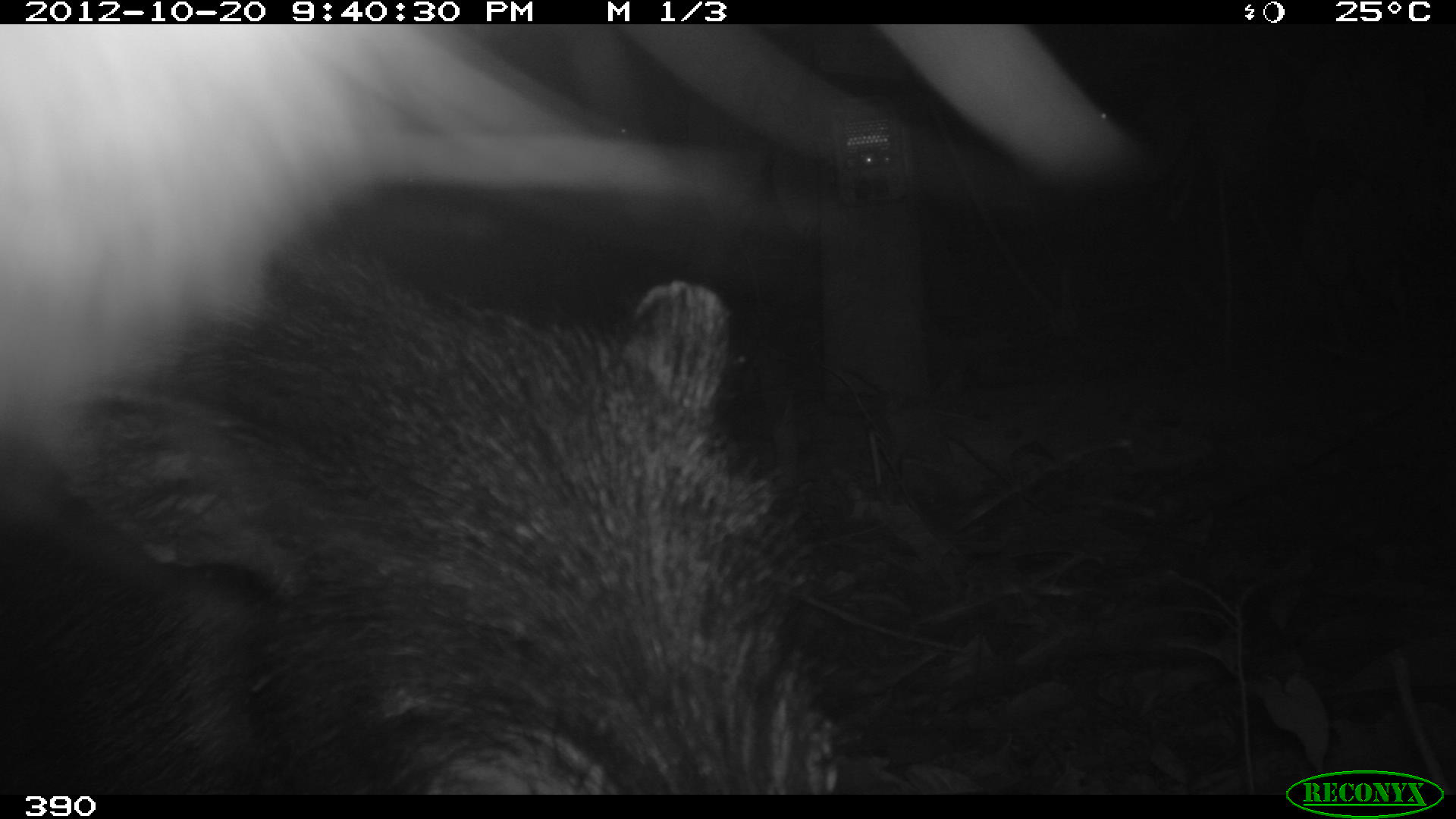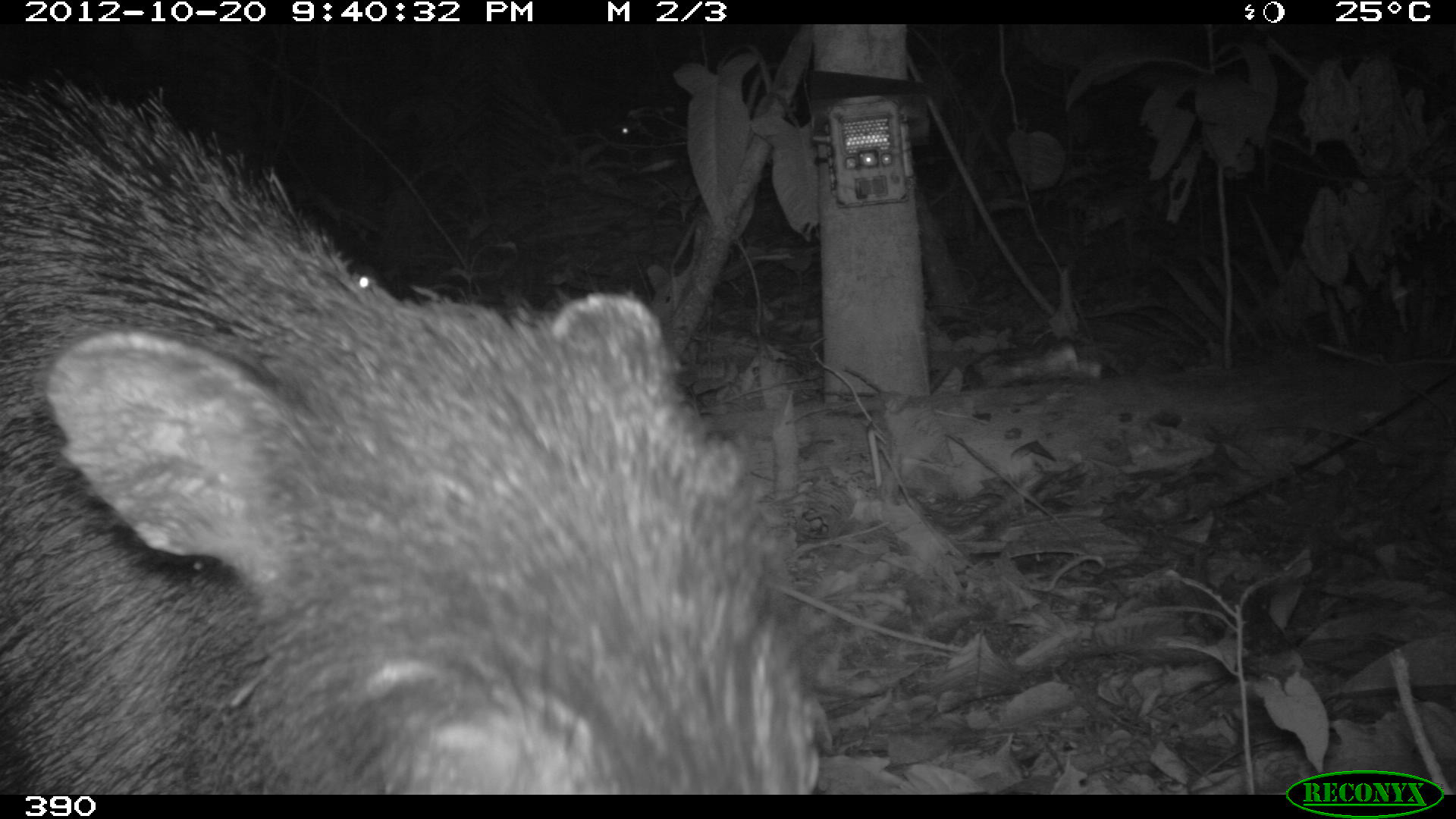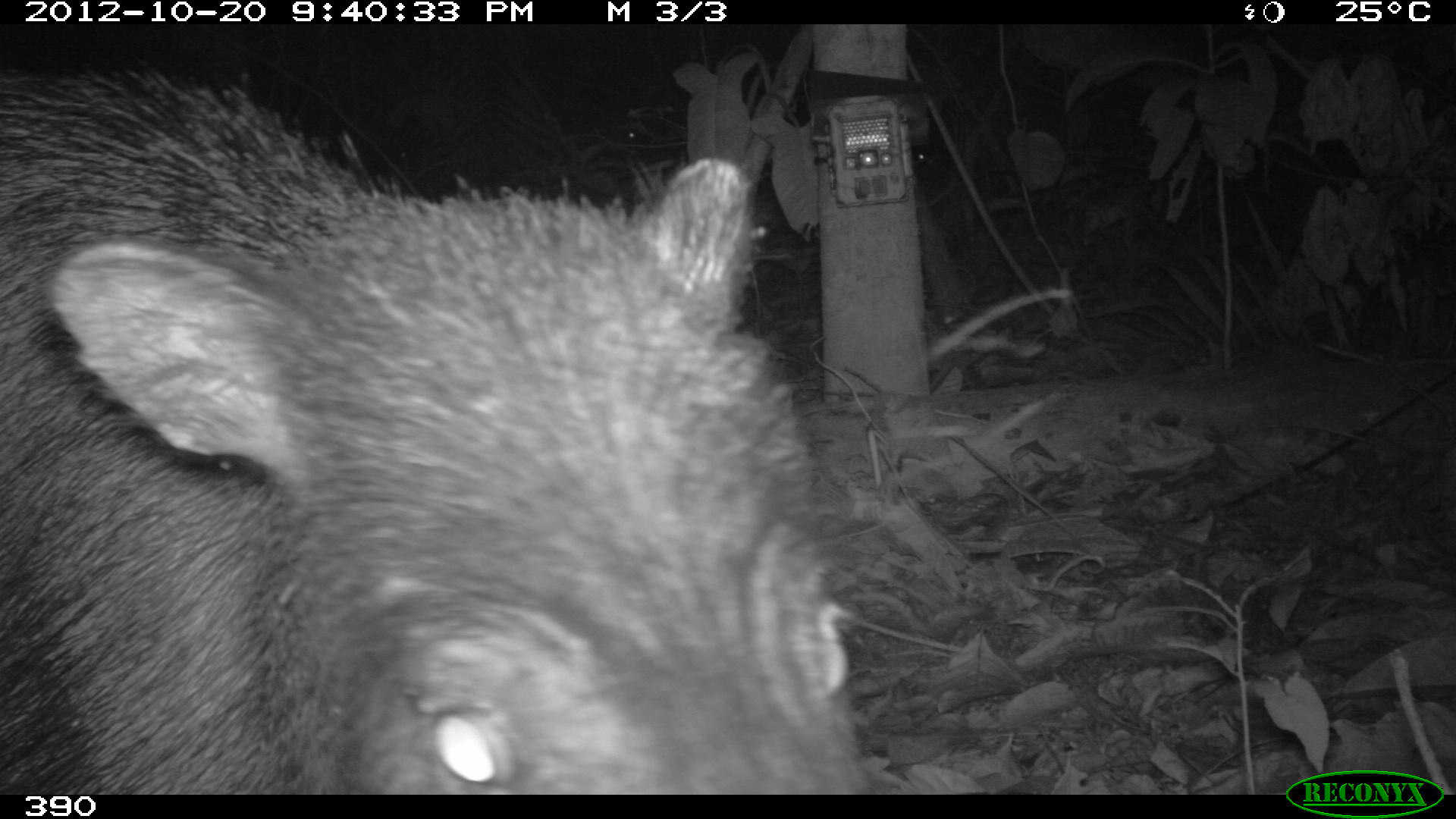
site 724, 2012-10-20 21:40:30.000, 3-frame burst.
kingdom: Animalia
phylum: Chordata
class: Mammalia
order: Artiodactyla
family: Tayassuidae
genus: Tayassu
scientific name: Tayassu pecari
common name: white-lipped peccary